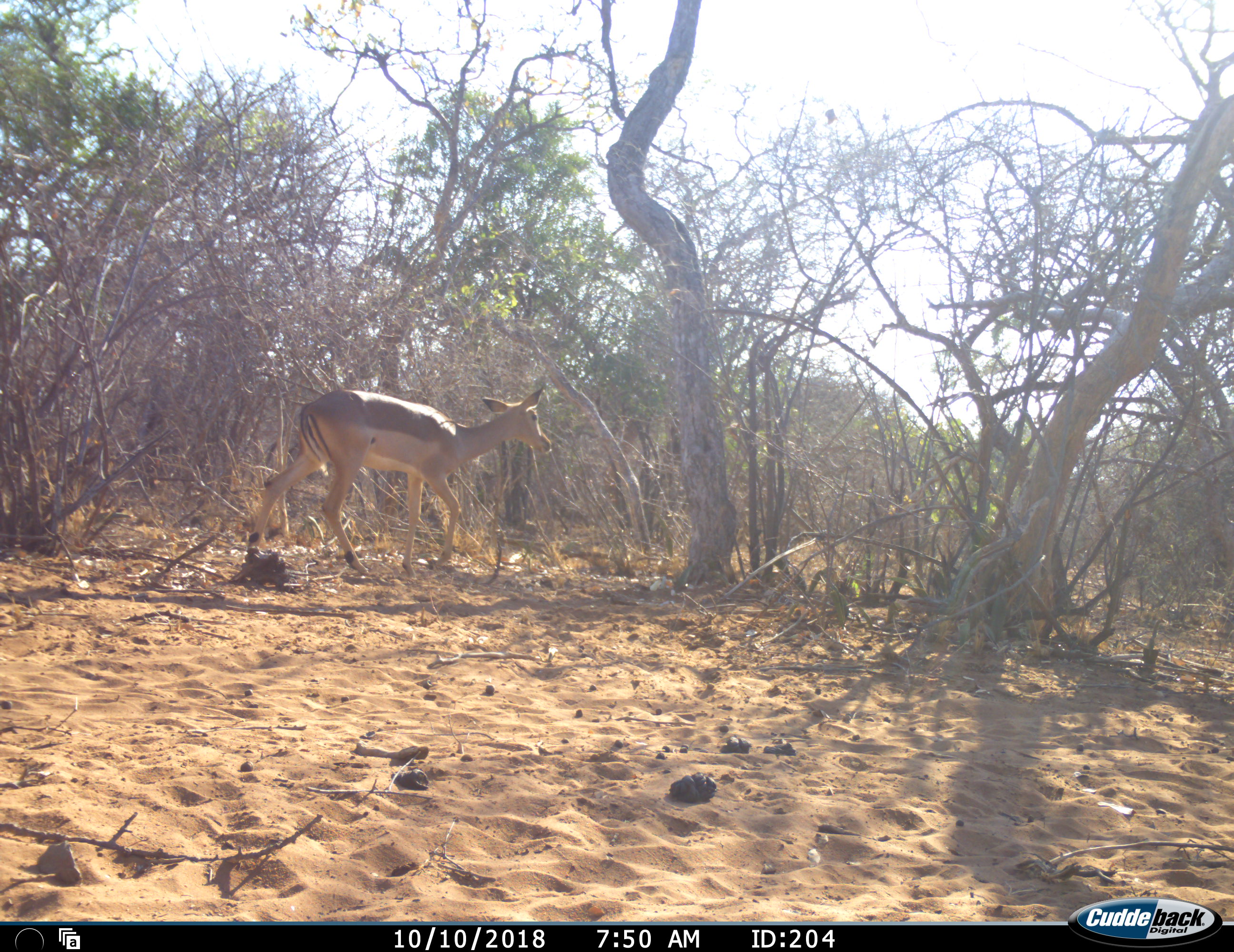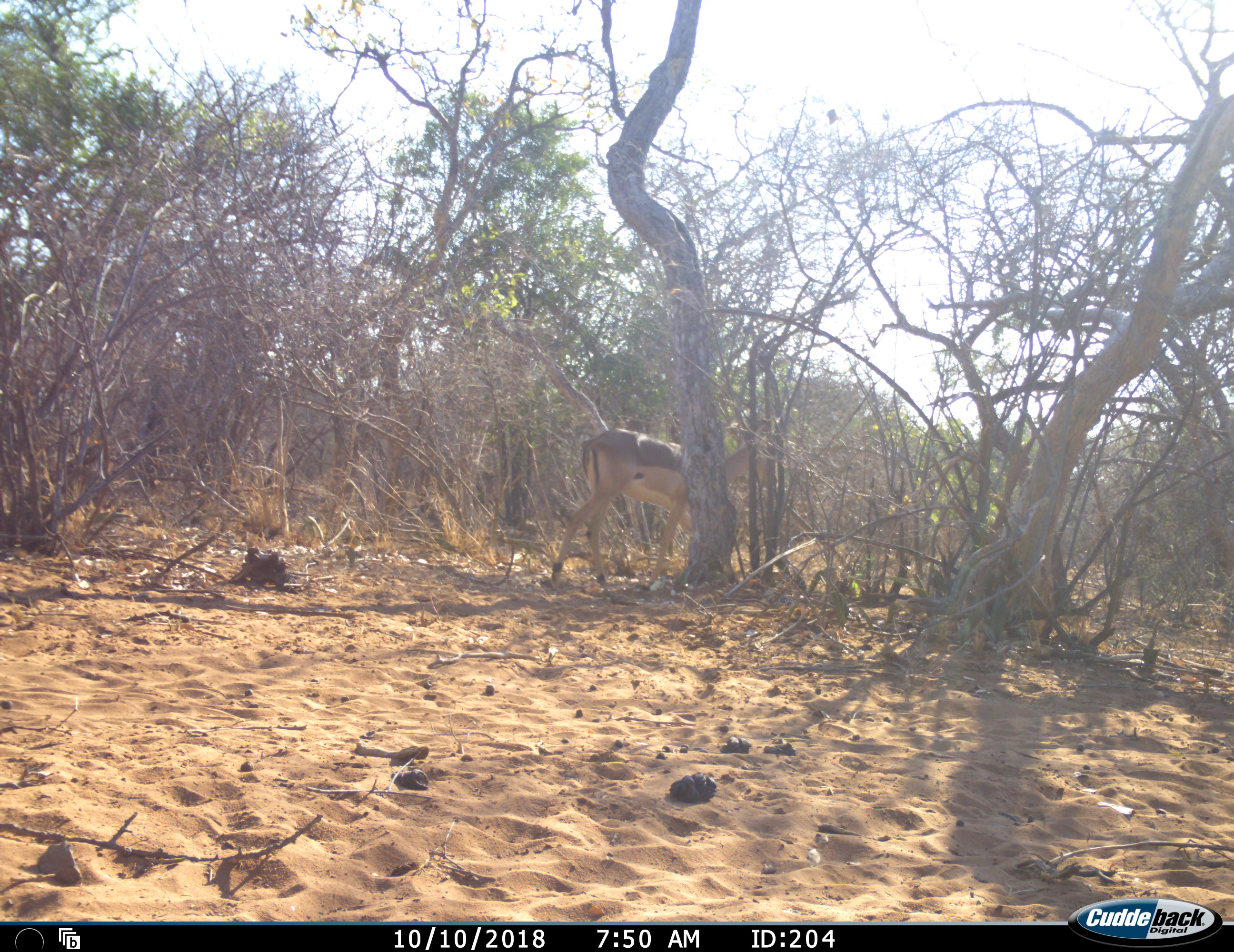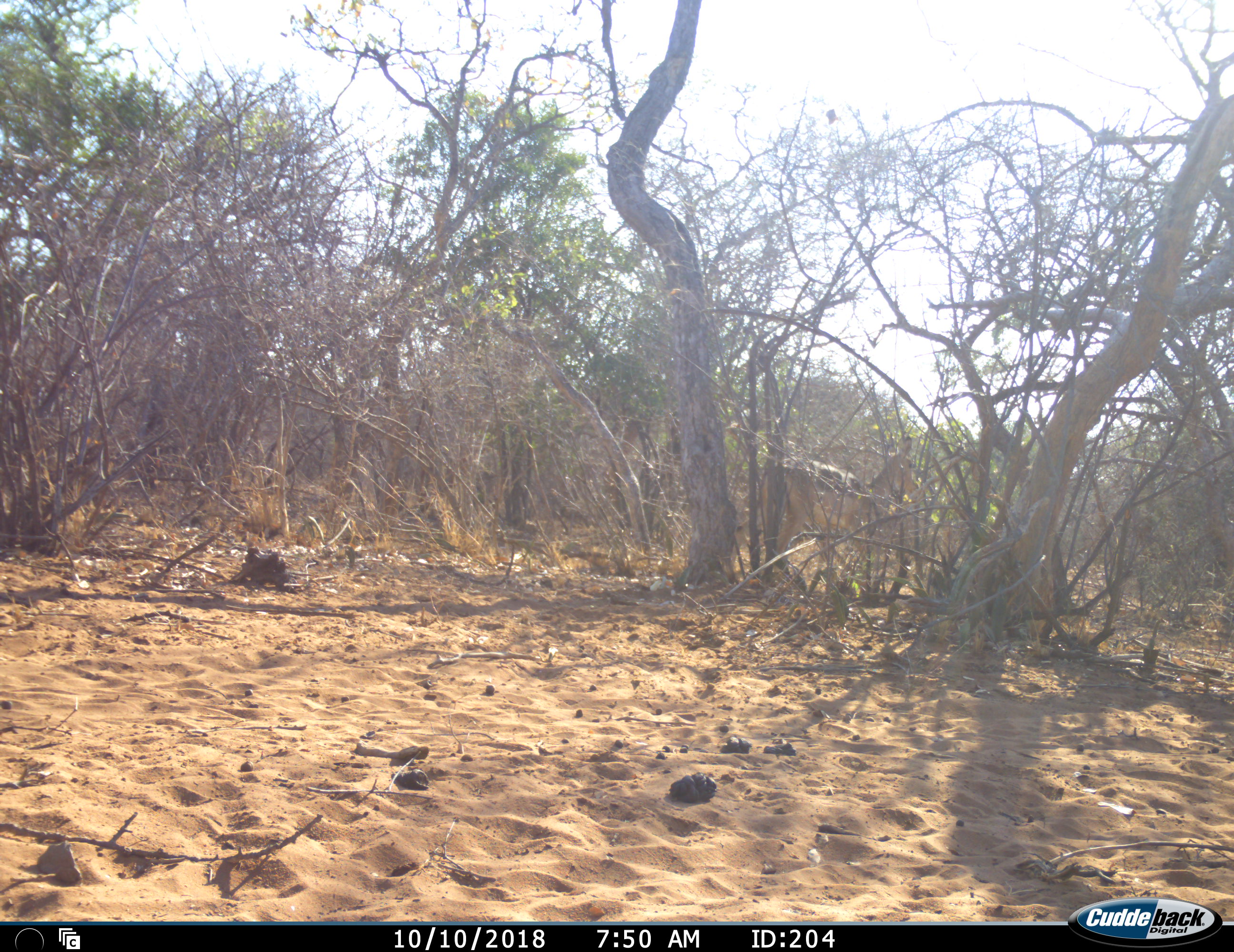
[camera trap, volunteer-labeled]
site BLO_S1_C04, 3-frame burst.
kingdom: Animalia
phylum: Chordata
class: Mammalia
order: Artiodactyla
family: Bovidae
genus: Aepyceros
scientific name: Aepyceros melampus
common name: impala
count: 1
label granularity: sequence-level